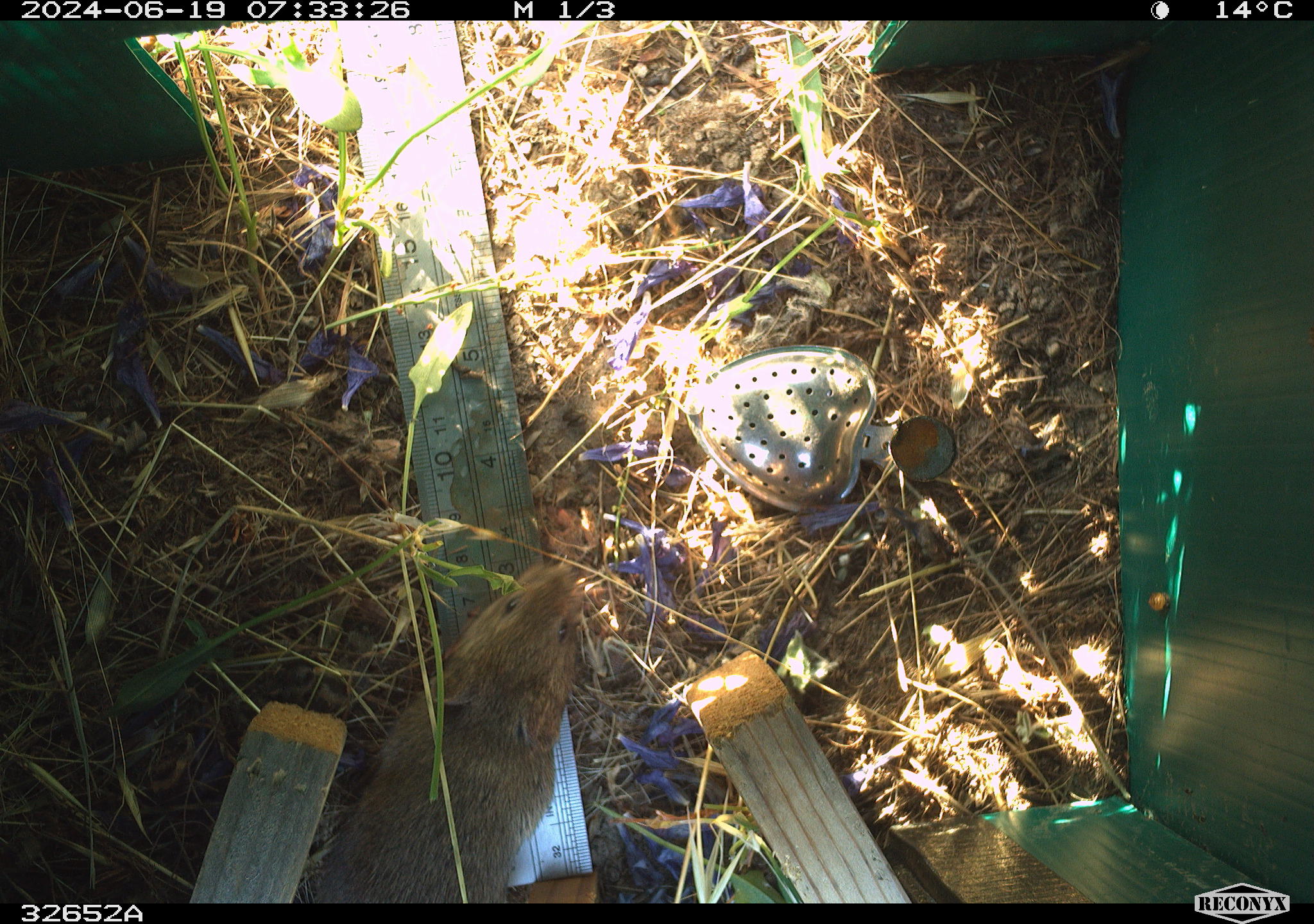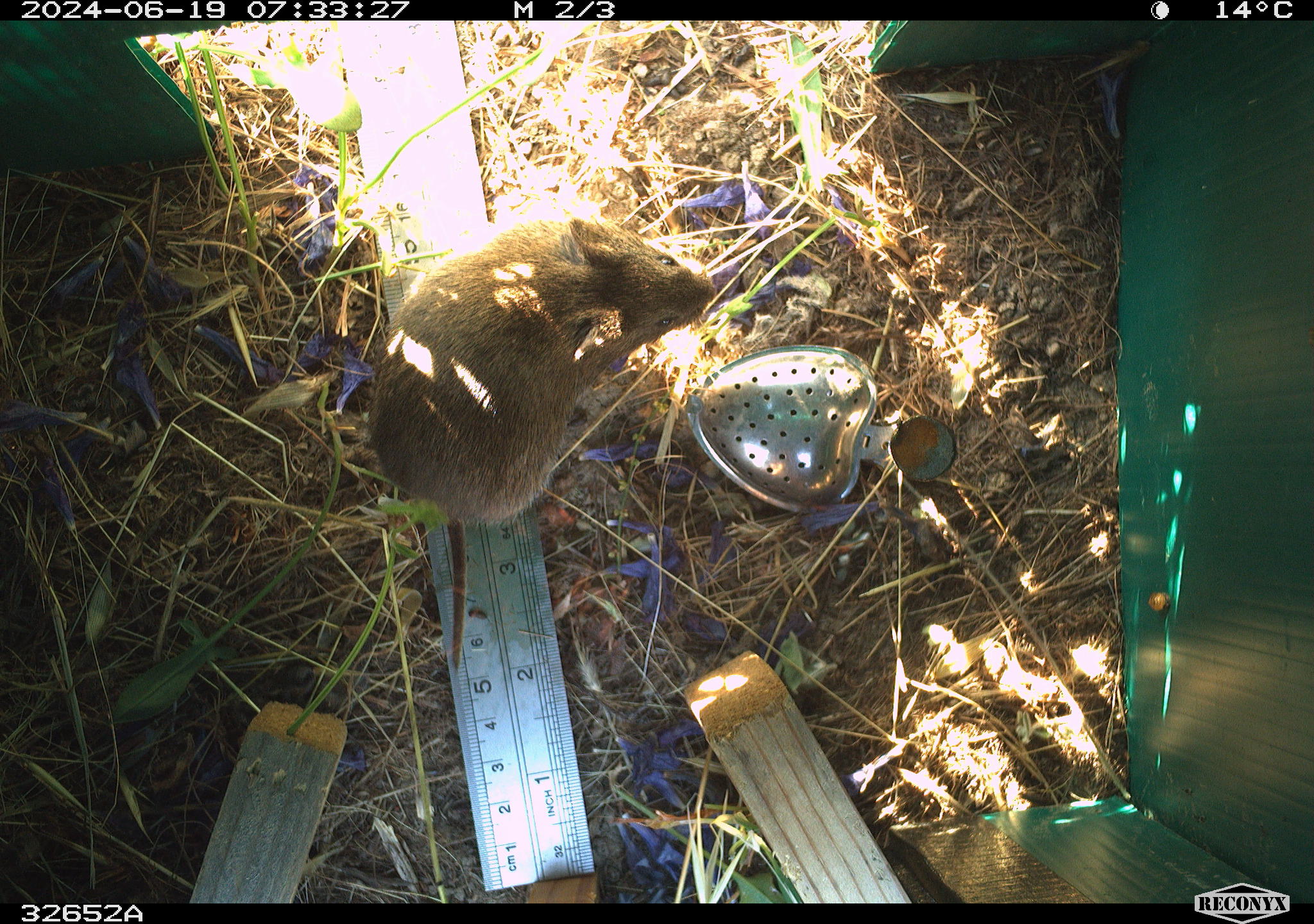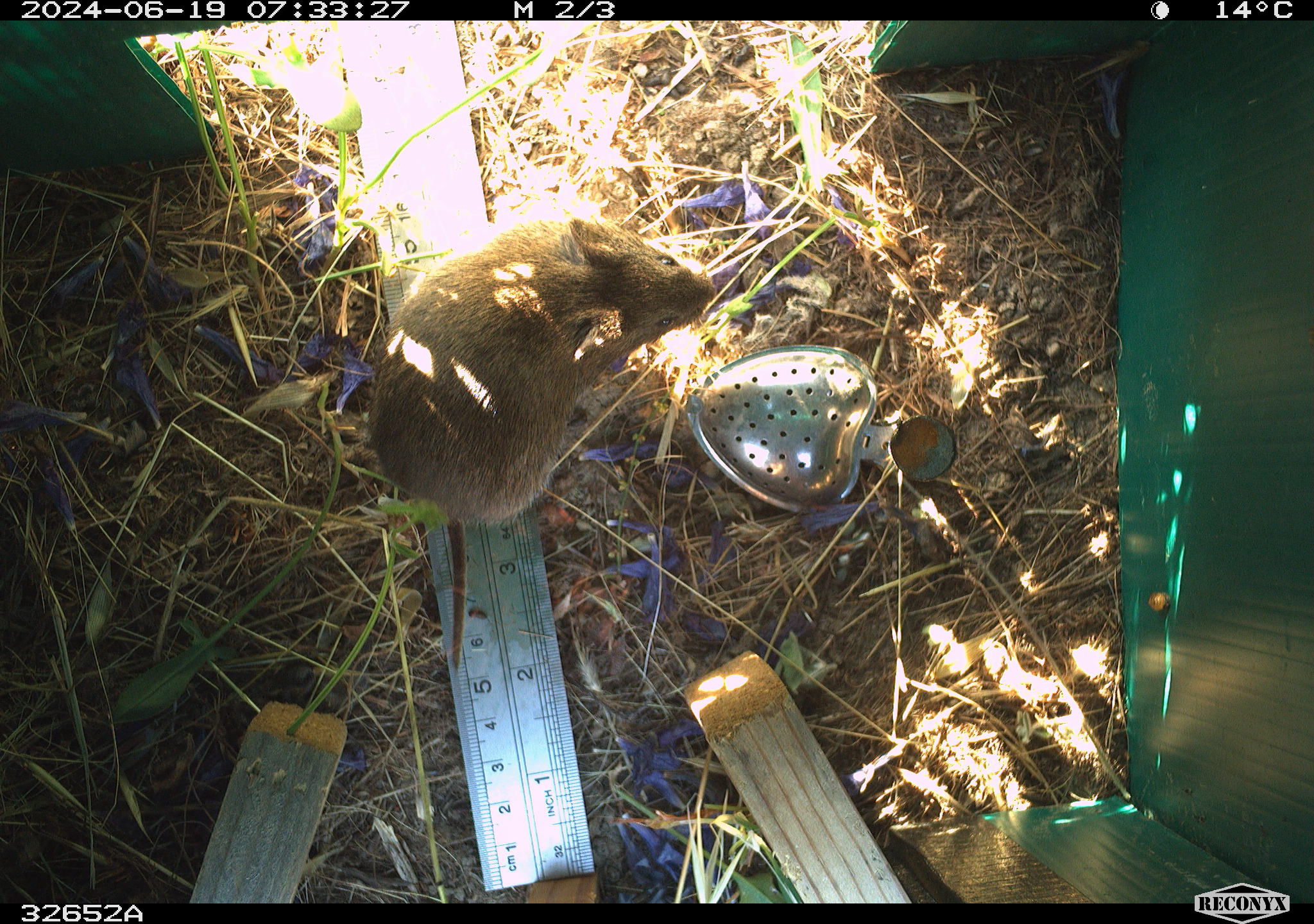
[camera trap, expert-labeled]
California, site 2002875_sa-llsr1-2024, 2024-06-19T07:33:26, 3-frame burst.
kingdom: Animalia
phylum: Chordata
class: Mammalia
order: Rodentia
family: Cricetidae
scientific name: Arvicolinae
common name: voles, lemmings, and muskrats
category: arvicolinae subfamily